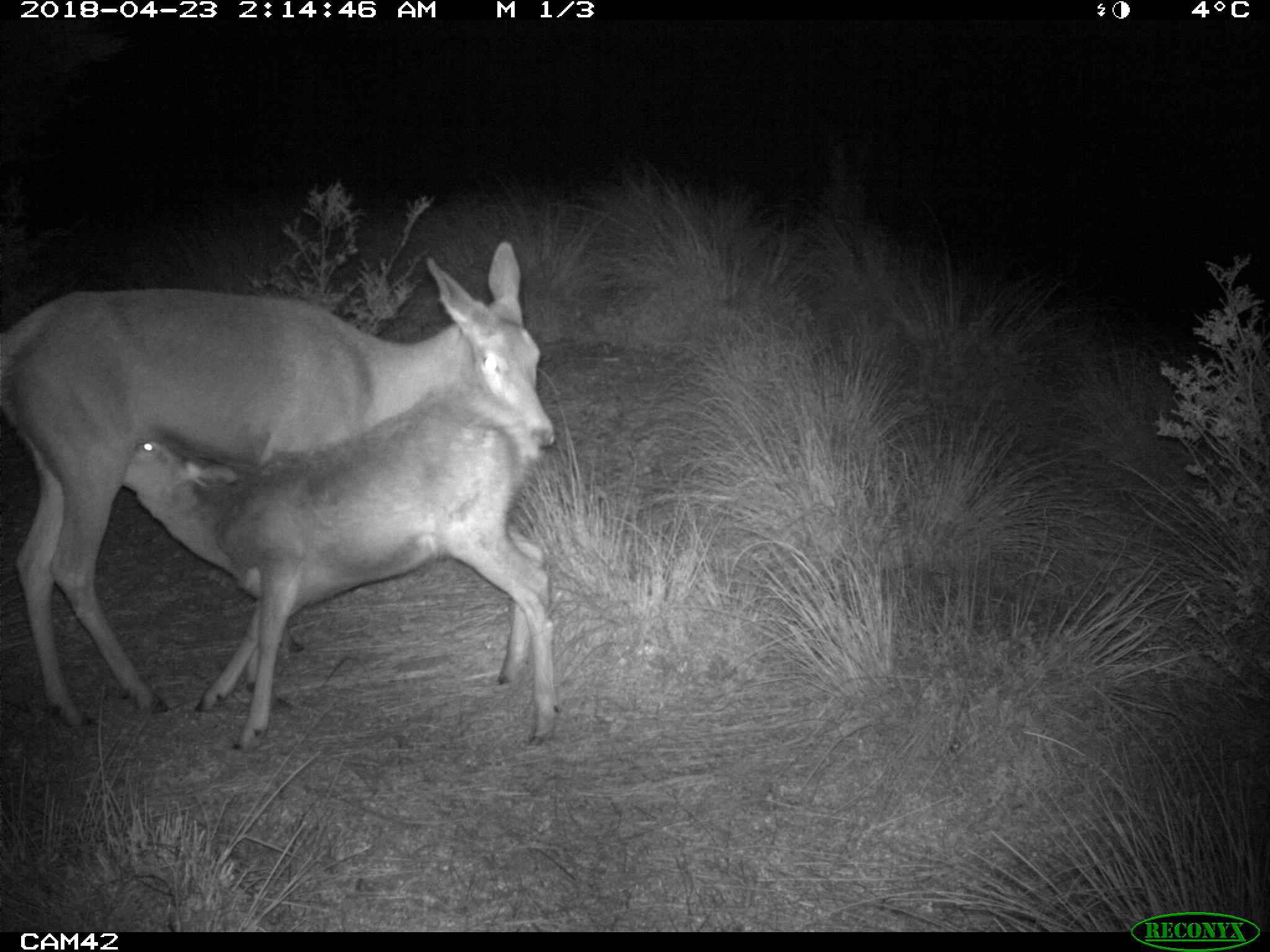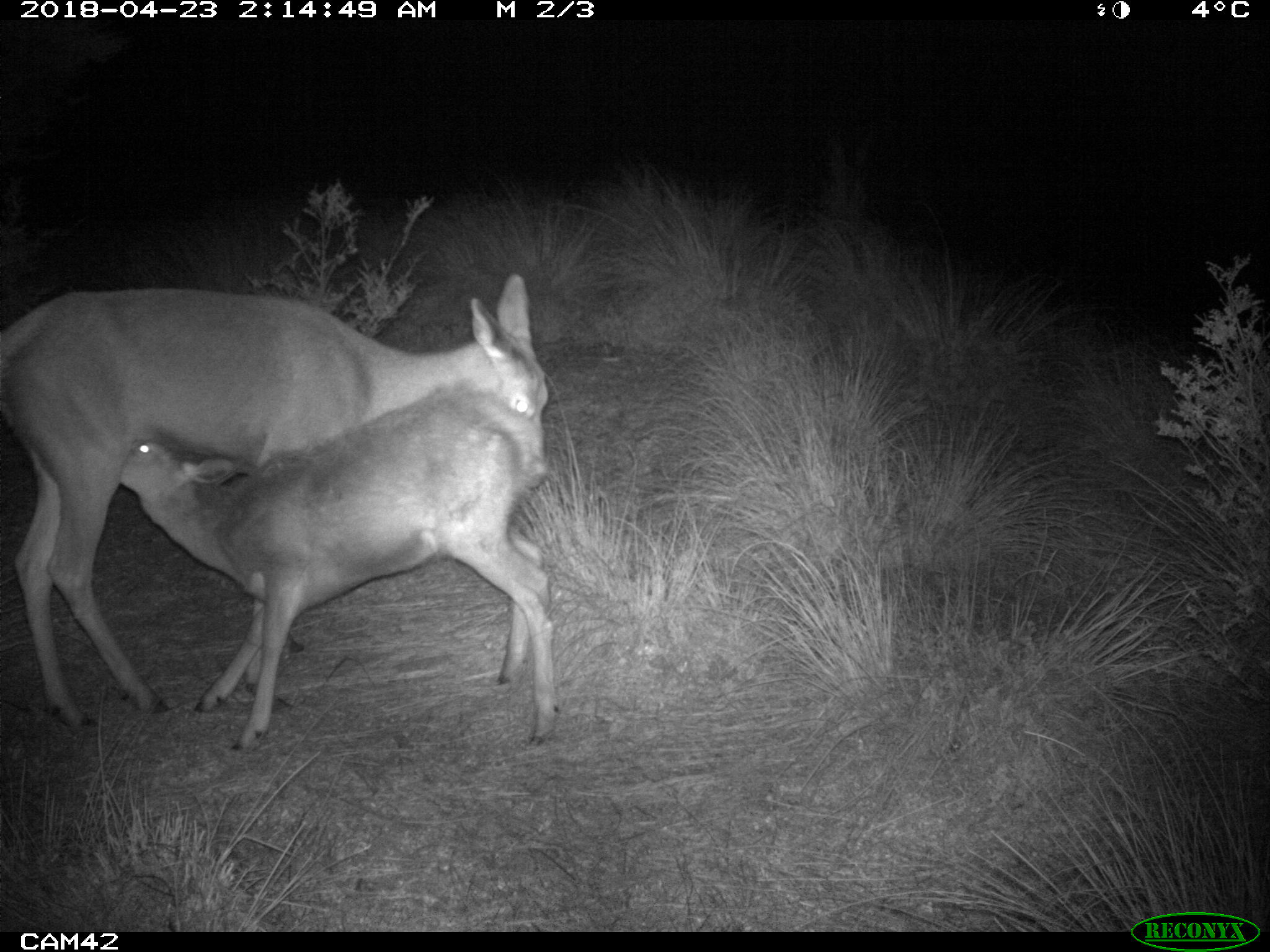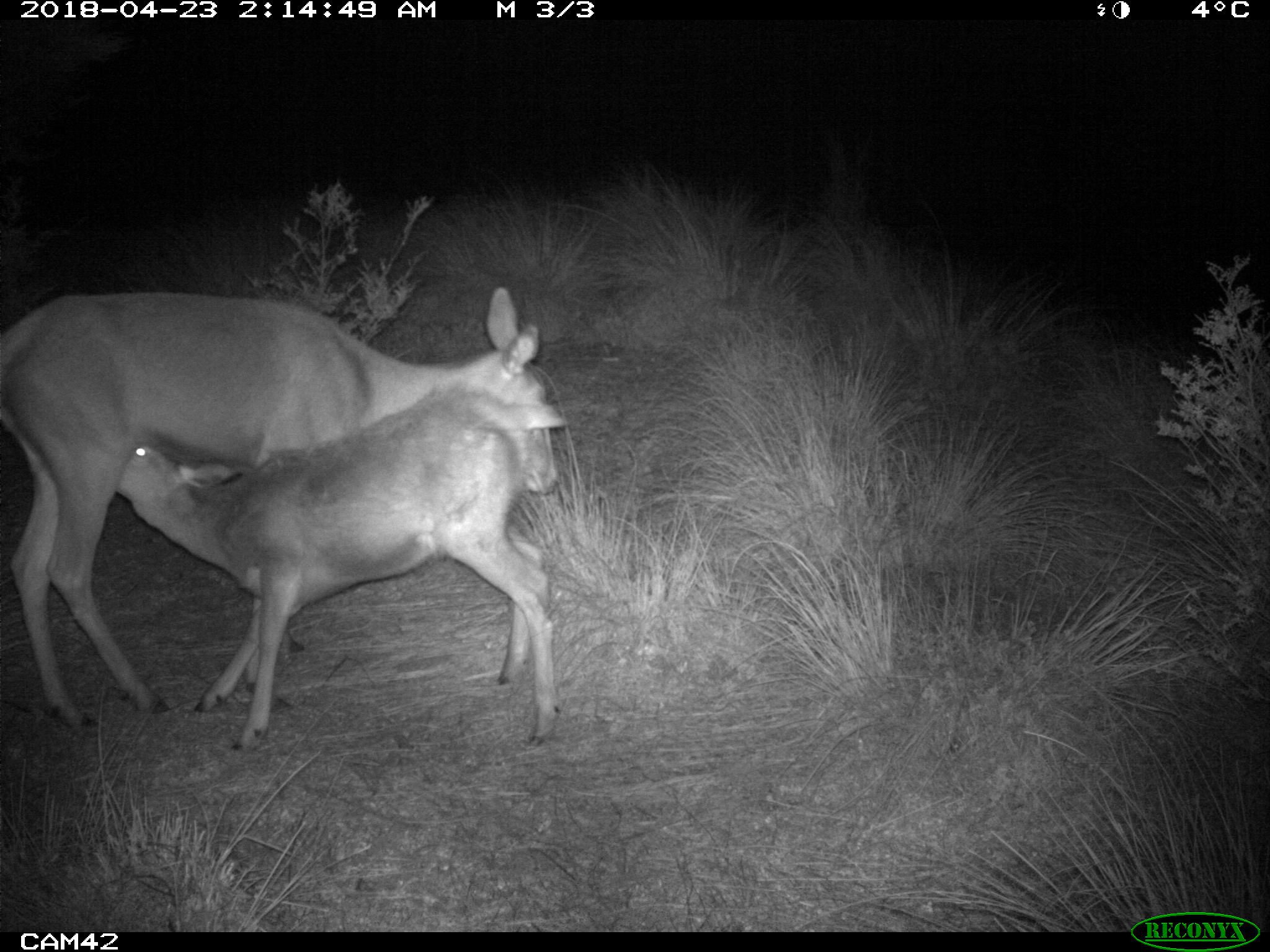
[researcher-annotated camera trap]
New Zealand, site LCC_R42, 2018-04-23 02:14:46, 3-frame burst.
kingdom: Animalia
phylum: Chordata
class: Mammalia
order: Artiodactyla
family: Cervidae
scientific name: Cervidae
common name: deer